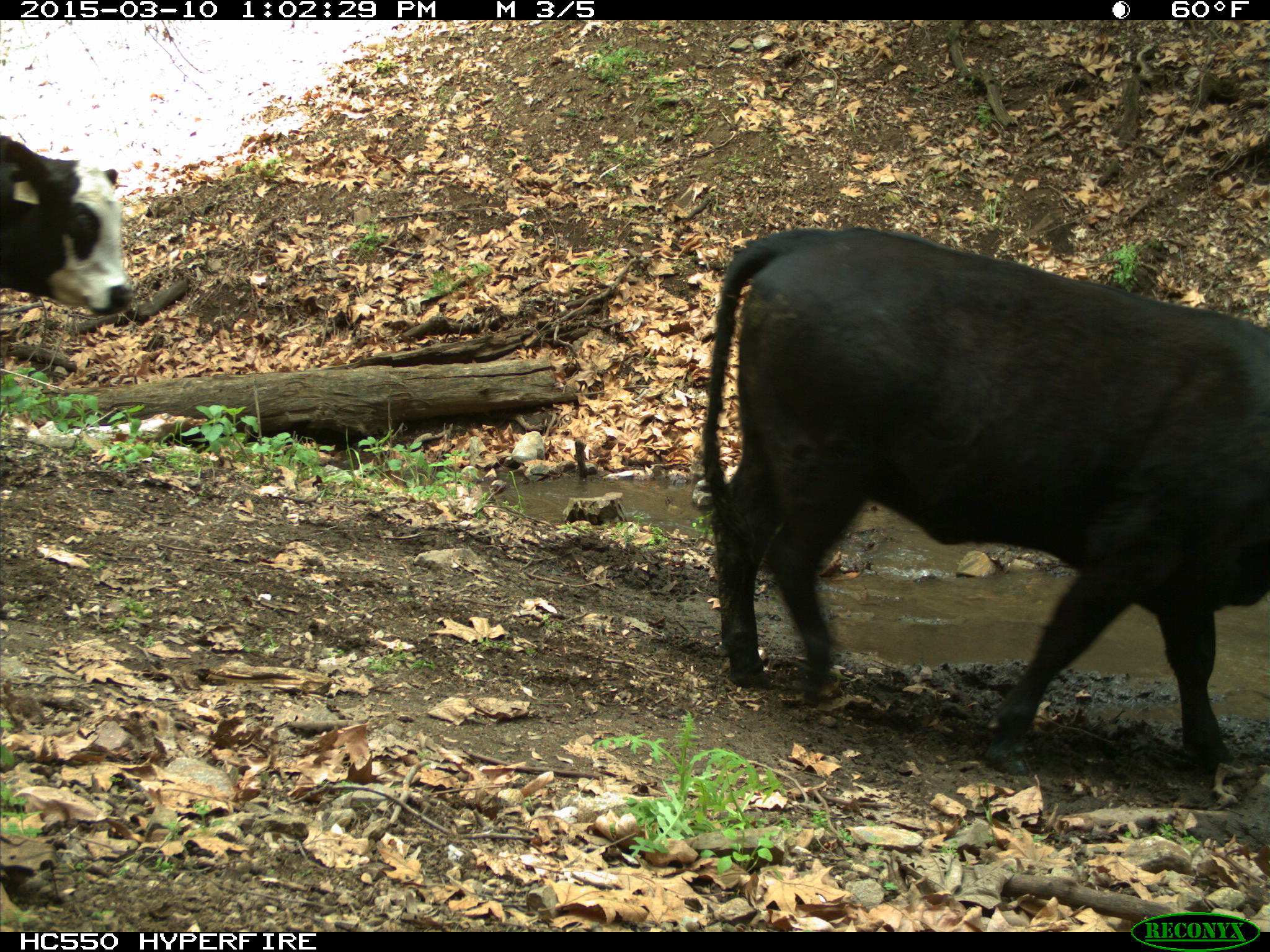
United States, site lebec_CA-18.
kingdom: Animalia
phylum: Chordata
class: Mammalia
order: Artiodactyla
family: Bovidae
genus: Bos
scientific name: Bos taurus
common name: domestic cow